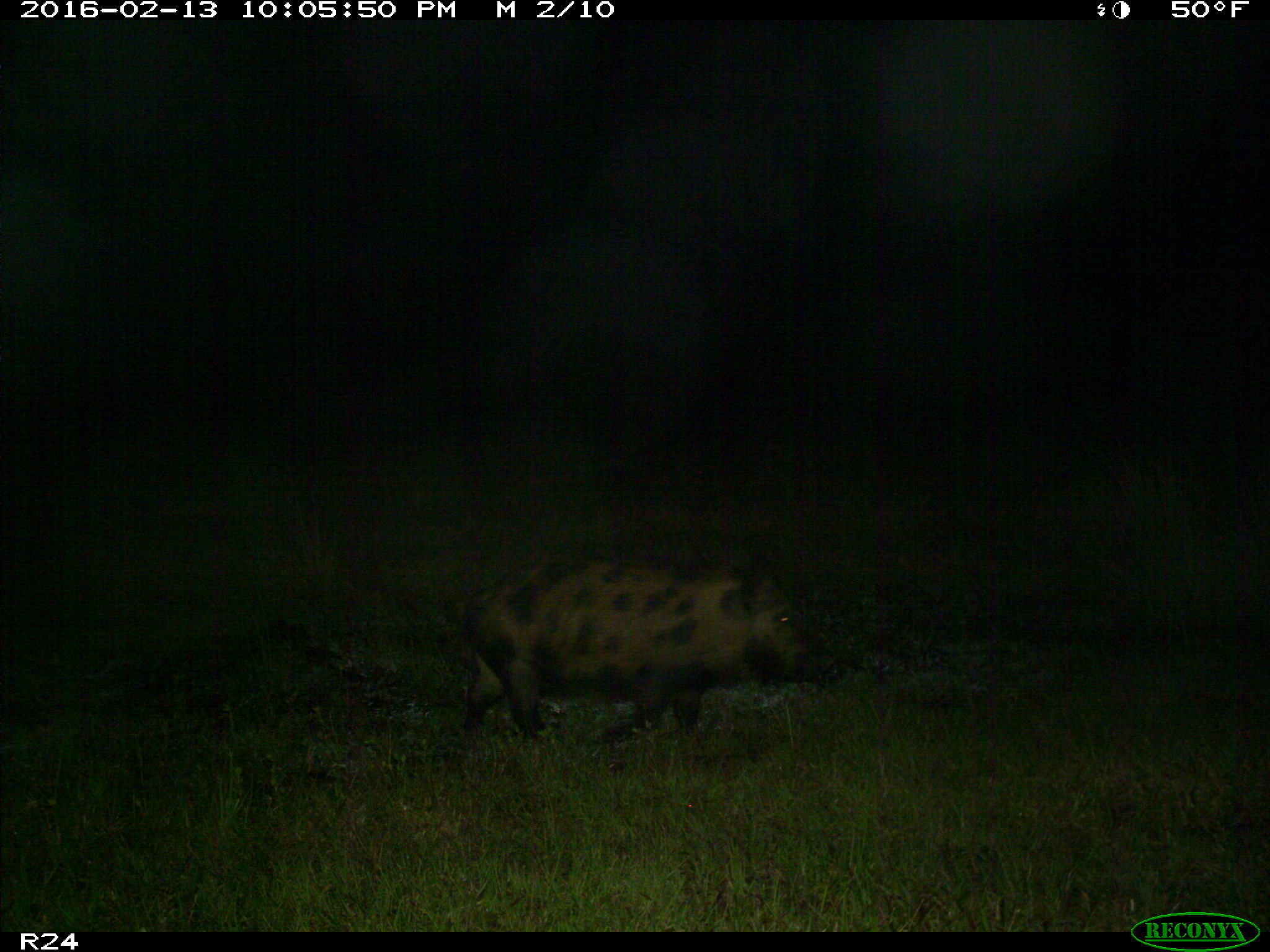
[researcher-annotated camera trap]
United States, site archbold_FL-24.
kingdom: Animalia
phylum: Chordata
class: Mammalia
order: Artiodactyla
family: Suidae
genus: Sus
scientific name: Sus scrofa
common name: wild boar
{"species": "Sus scrofa (wild boar)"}